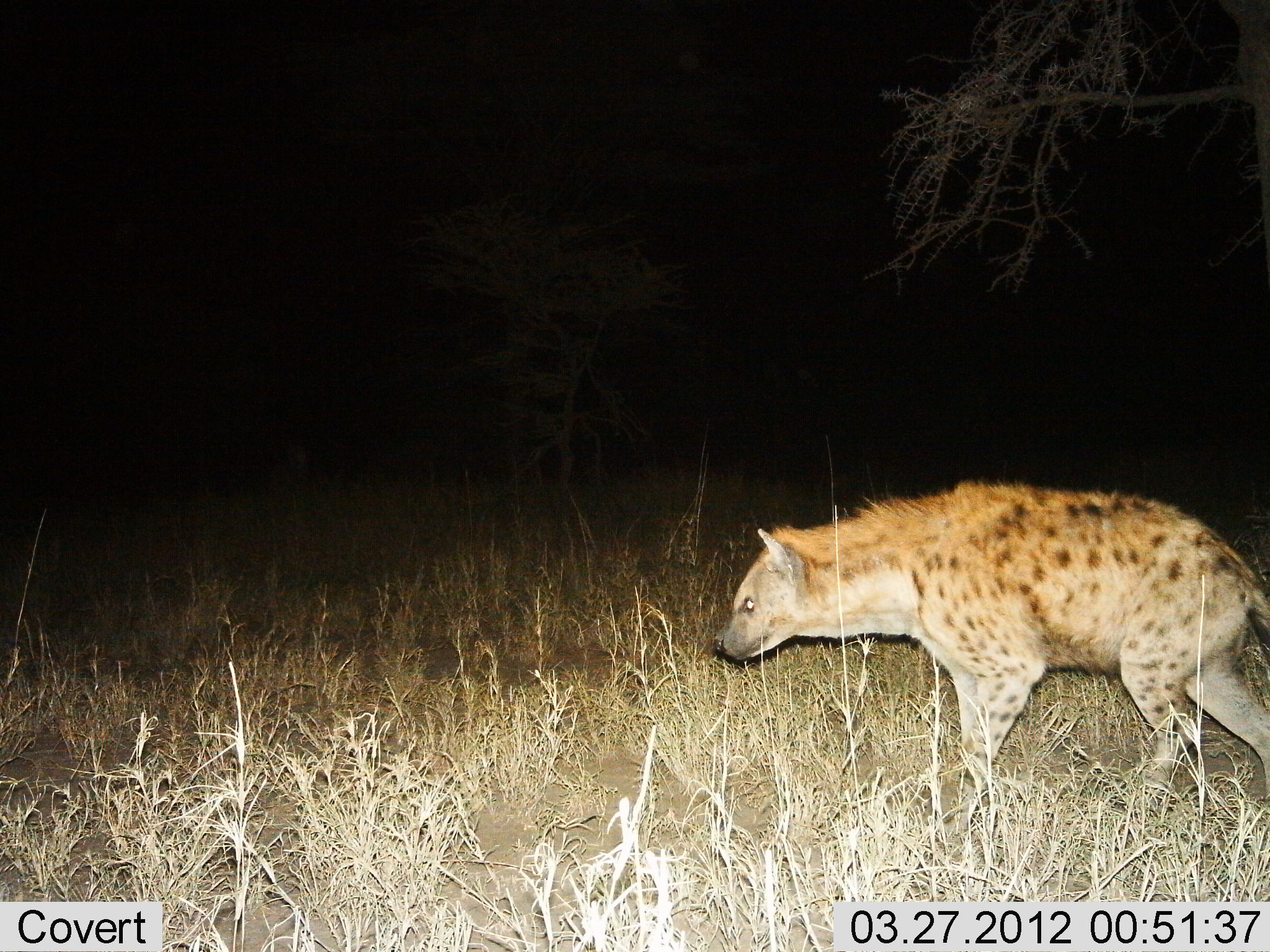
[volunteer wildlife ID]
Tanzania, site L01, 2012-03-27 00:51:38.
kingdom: Animalia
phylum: Chordata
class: Mammalia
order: Carnivora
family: Hyaenidae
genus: Crocuta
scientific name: Crocuta crocuta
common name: spotted hyena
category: hyenaspotted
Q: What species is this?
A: Hyenaspotted (spotted hyena) (Crocuta crocuta).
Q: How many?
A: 1.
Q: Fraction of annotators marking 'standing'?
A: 20%.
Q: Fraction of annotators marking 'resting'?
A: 0%.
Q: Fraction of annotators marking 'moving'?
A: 80%.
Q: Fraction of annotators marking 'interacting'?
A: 0%.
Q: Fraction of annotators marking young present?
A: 0%.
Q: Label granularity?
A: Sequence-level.